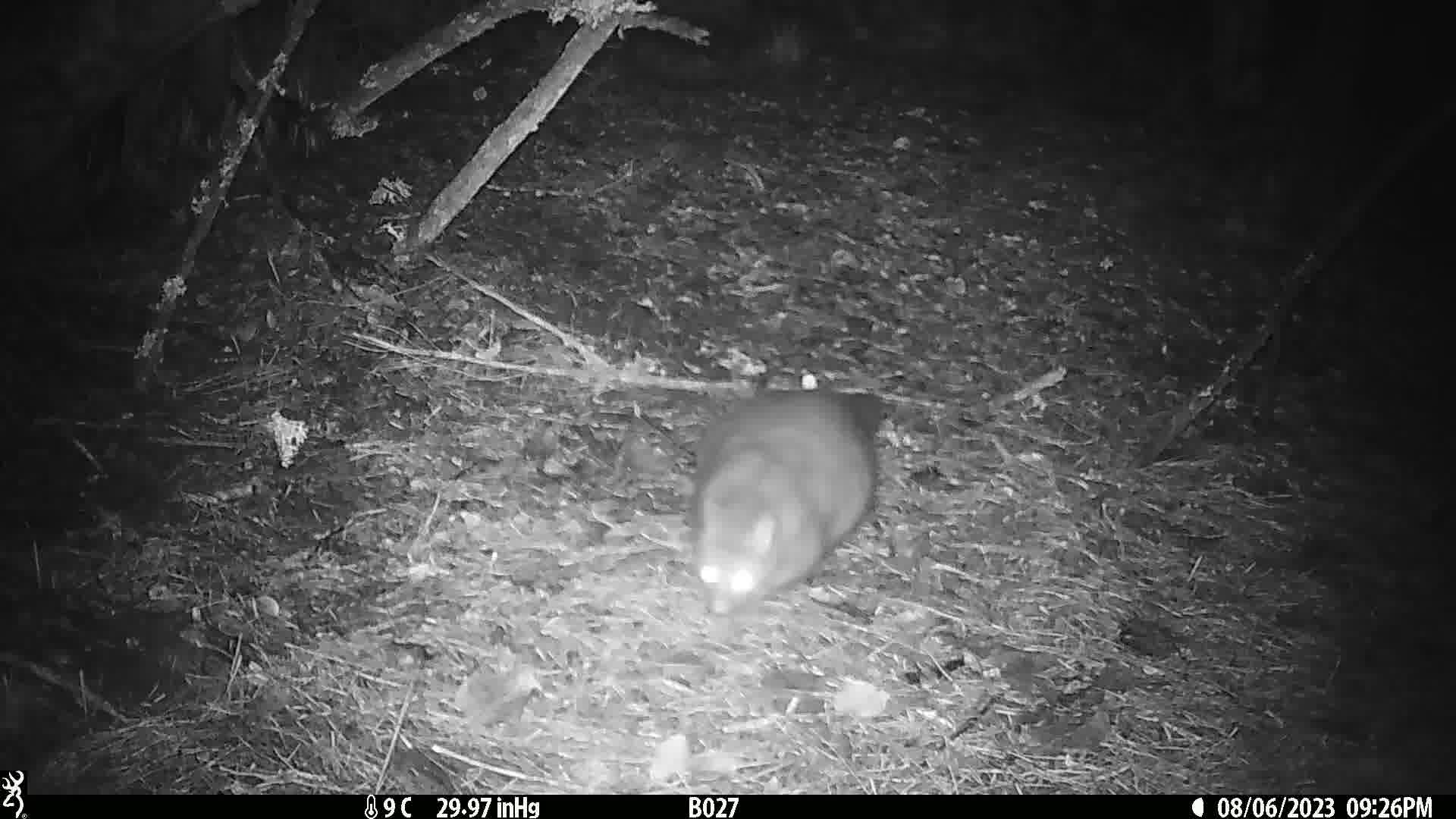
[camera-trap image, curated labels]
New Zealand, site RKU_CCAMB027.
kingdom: Animalia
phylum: Chordata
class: Mammalia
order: Diprotodontia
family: Phalangeridae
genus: Trichosurus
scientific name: Trichosurus vulpecula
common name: common brushtail possum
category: possum